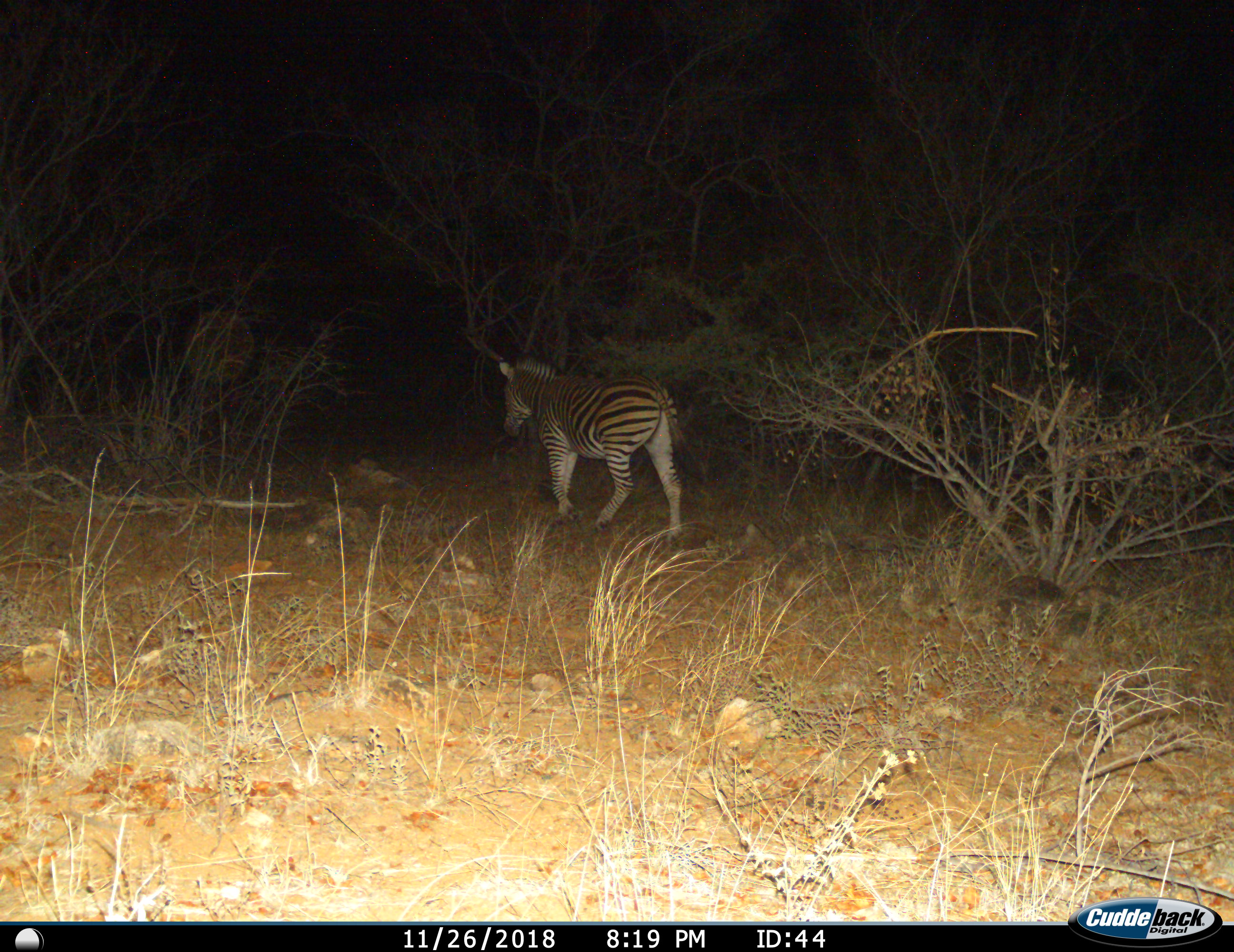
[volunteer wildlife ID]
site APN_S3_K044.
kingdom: Animalia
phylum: Chordata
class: Mammalia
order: Perissodactyla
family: Equidae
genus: Equus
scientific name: Equus quagga burchellii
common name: burchell's zebra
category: zebraburchells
Zebraburchells (burchell's zebra) (Equus quagga burchellii), count 1. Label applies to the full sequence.